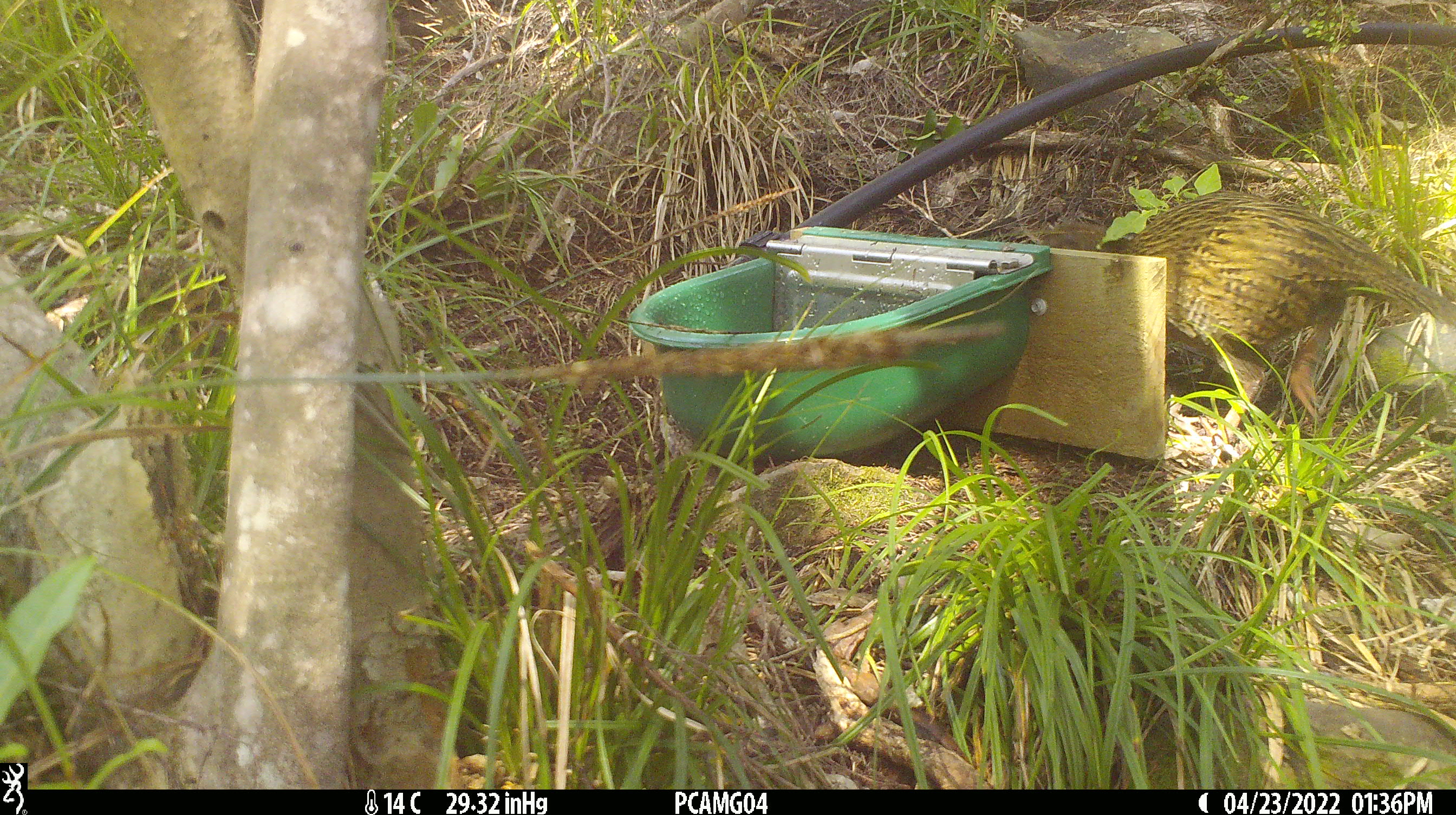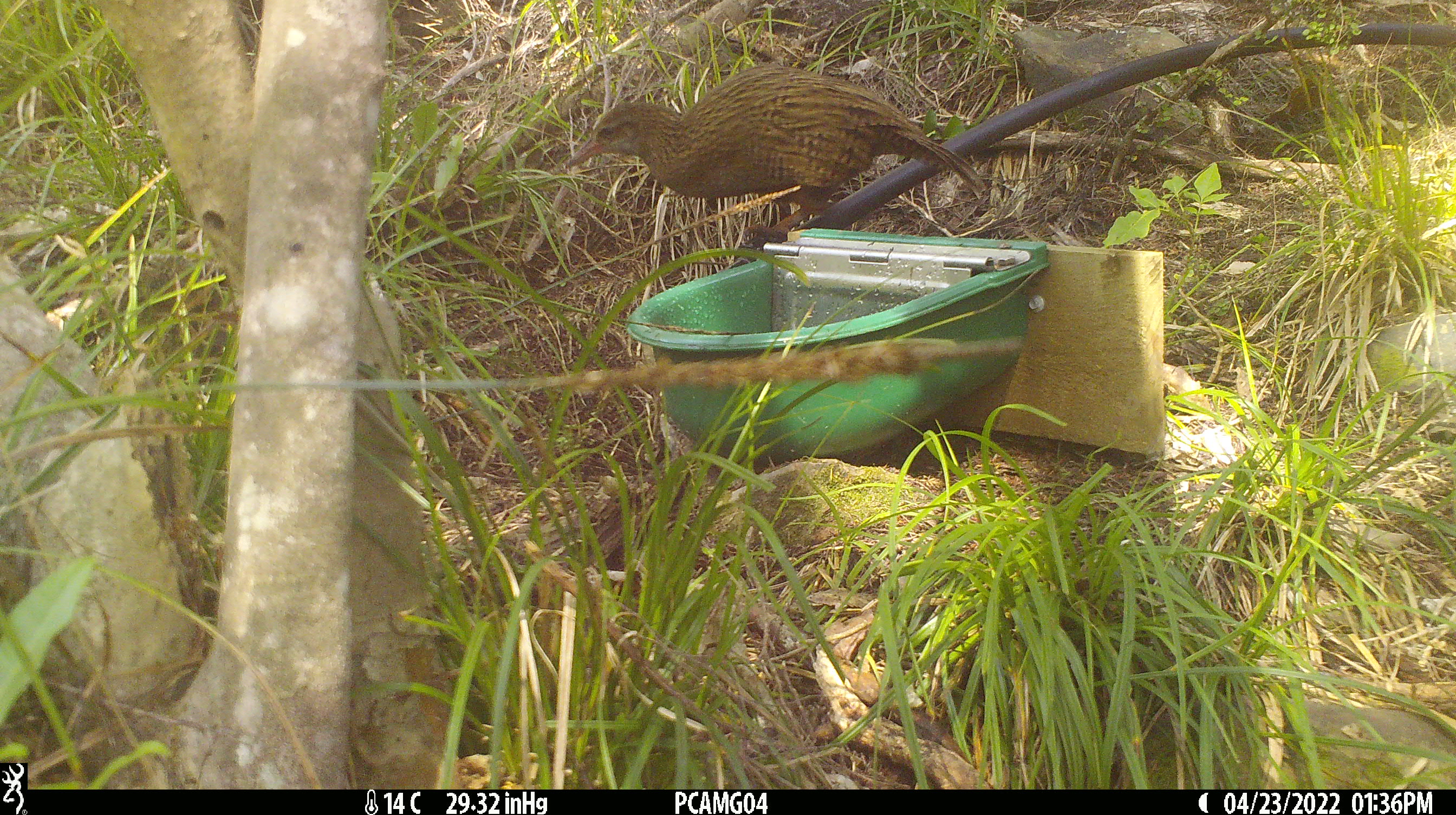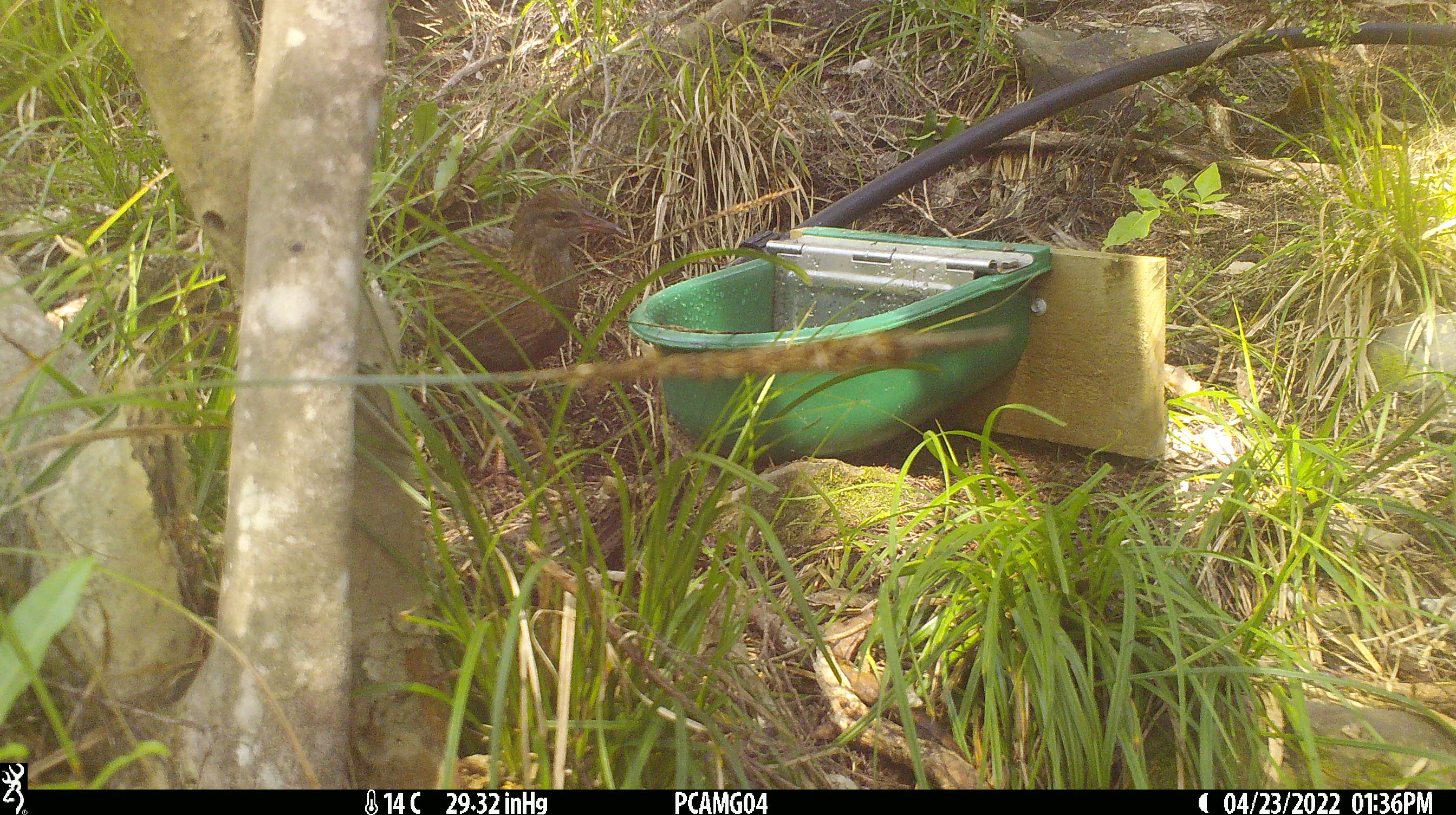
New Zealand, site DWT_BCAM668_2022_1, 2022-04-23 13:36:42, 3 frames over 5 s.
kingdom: Animalia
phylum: Chordata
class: Aves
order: Gruiformes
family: Rallidae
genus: Gallirallus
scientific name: Gallirallus australis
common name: weka